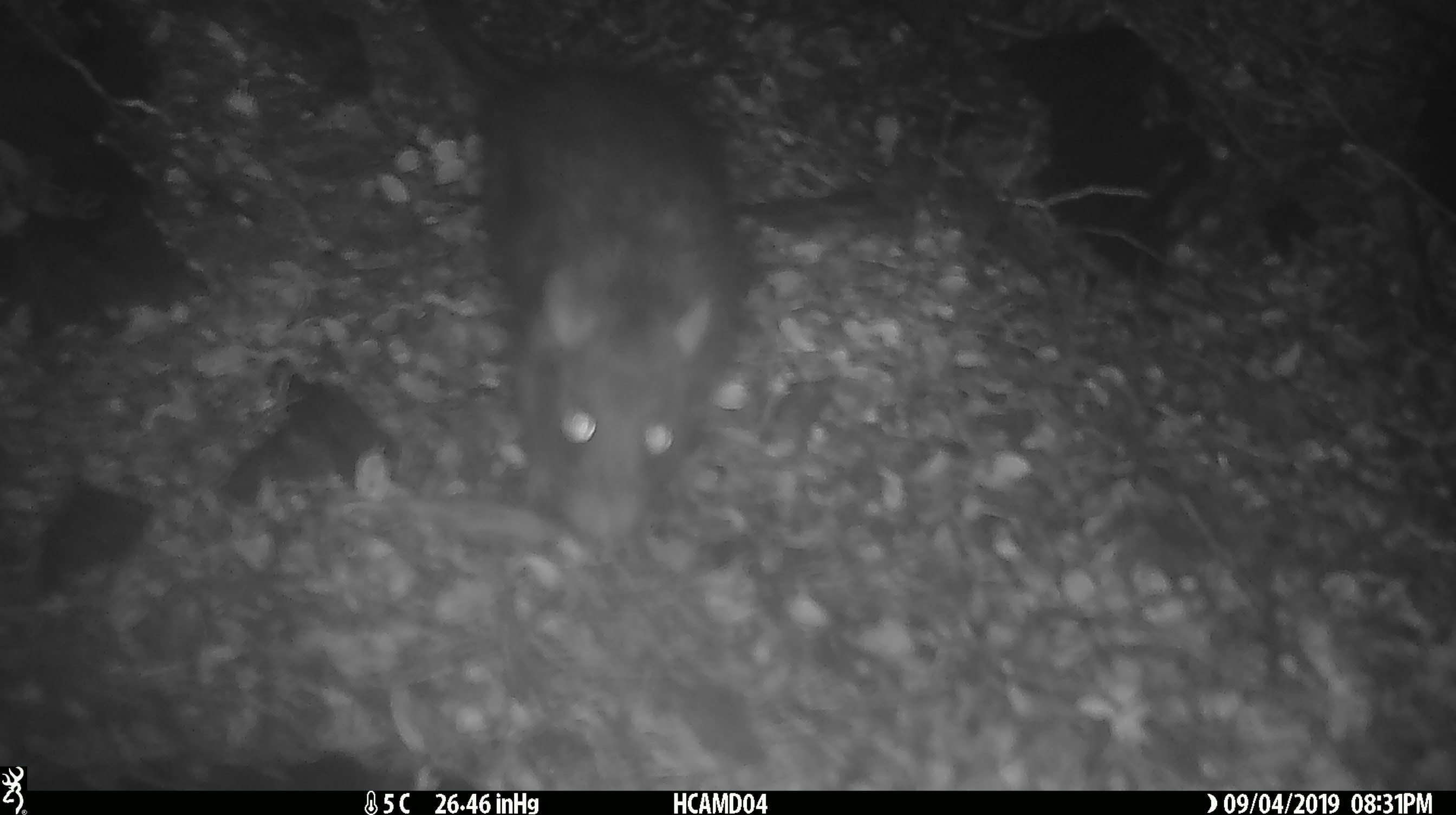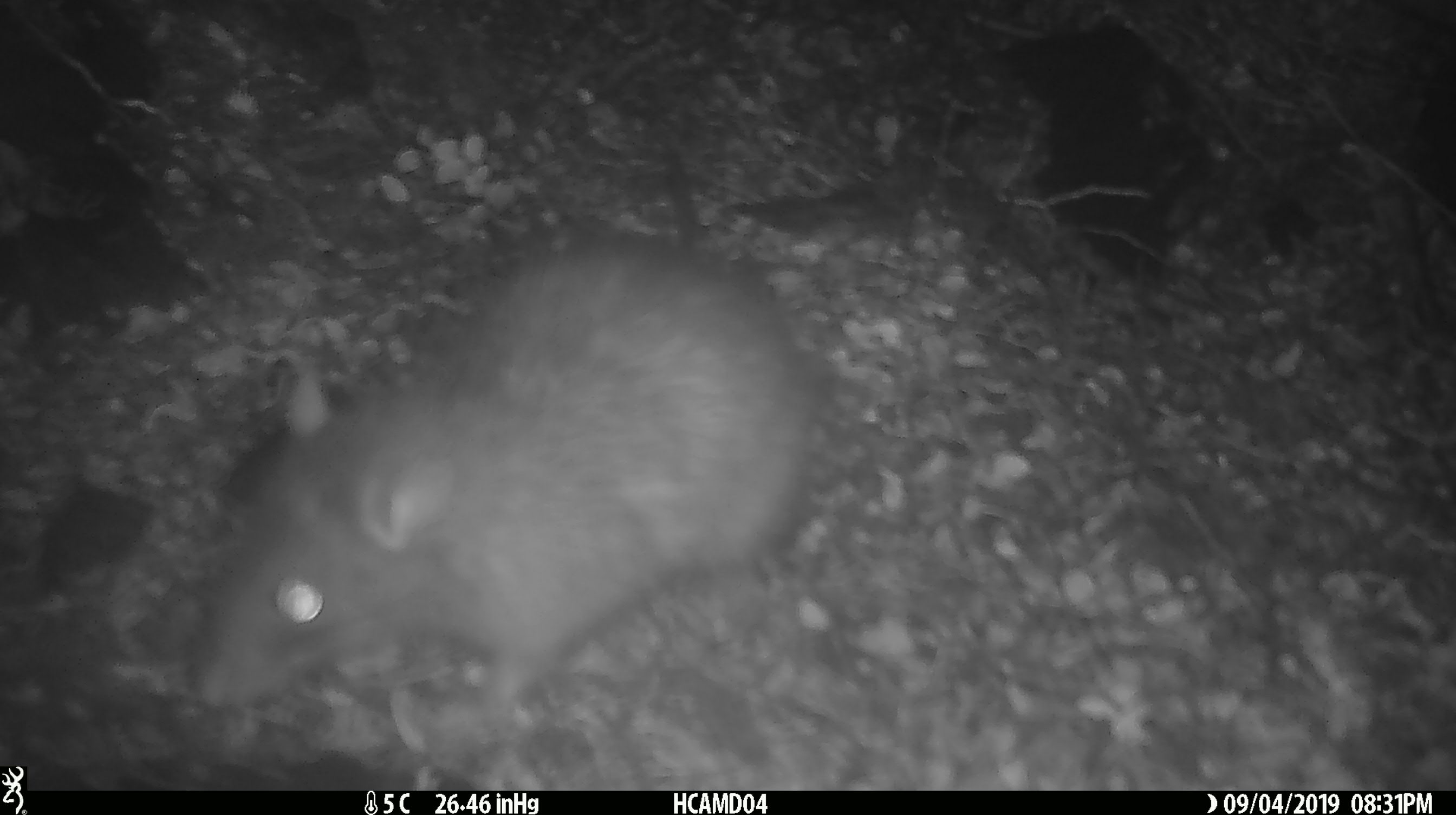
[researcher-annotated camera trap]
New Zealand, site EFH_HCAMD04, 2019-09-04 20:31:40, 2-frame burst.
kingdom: Animalia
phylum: Chordata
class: Mammalia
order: Rodentia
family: Muridae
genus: Mus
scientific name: Mus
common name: mouse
Mouse (Mus).